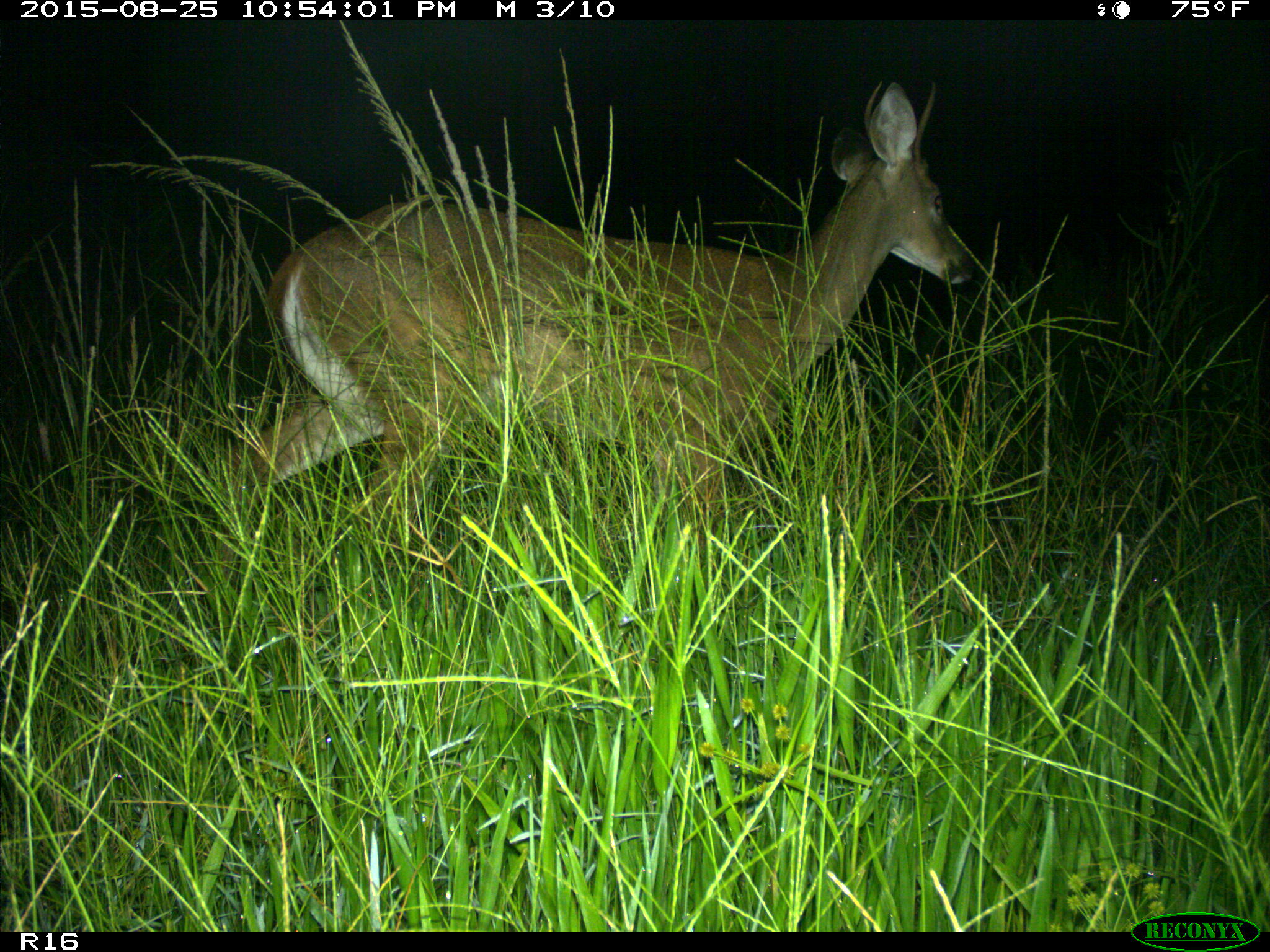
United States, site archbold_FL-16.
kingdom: Animalia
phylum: Chordata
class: Mammalia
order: Artiodactyla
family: Cervidae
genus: Odocoileus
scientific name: Odocoileus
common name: deer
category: unidentified deer